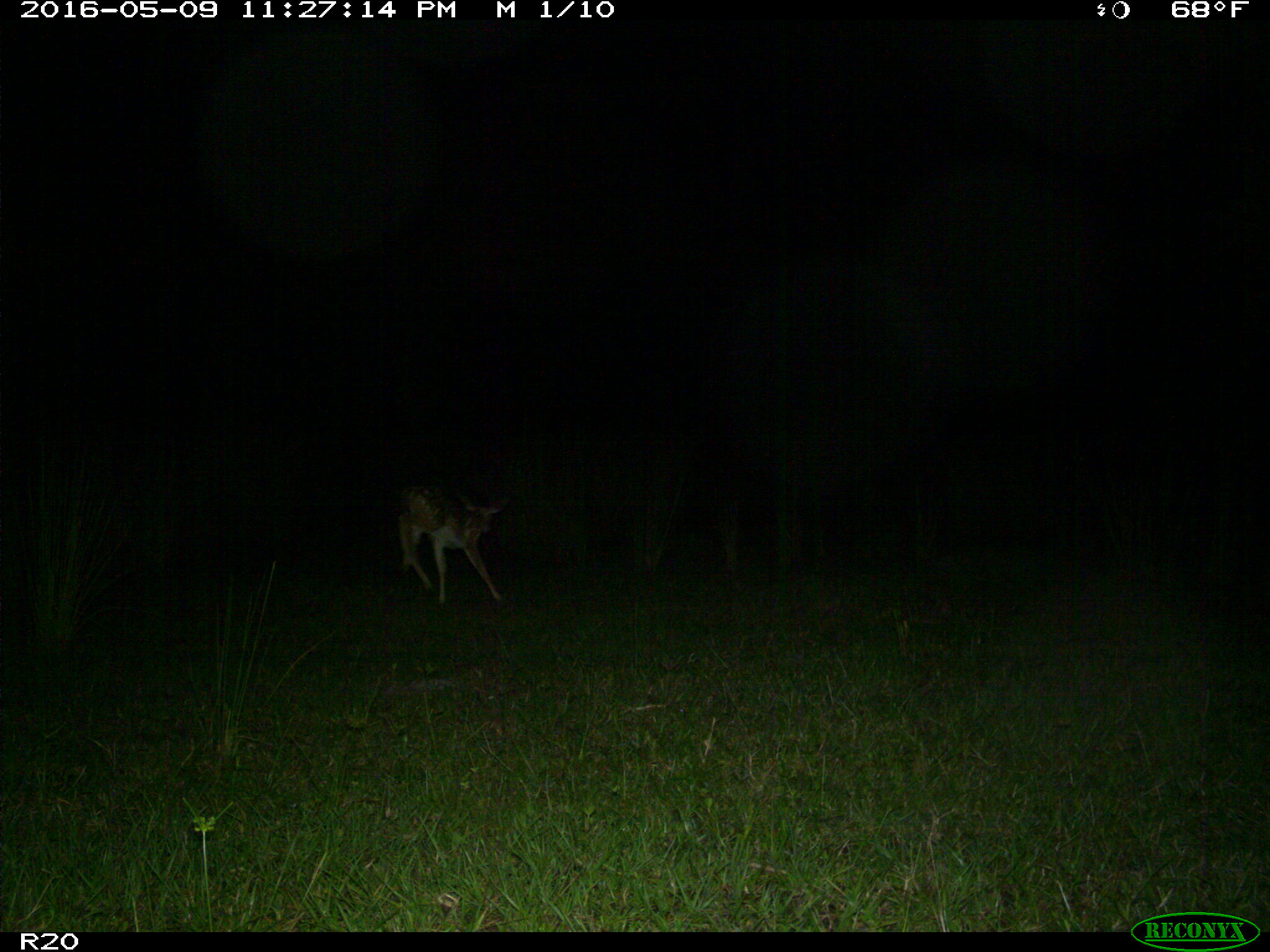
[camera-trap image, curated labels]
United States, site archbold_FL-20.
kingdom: Animalia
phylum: Chordata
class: Mammalia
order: Artiodactyla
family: Cervidae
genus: Odocoileus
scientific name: Odocoileus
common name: deer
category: unidentified deer